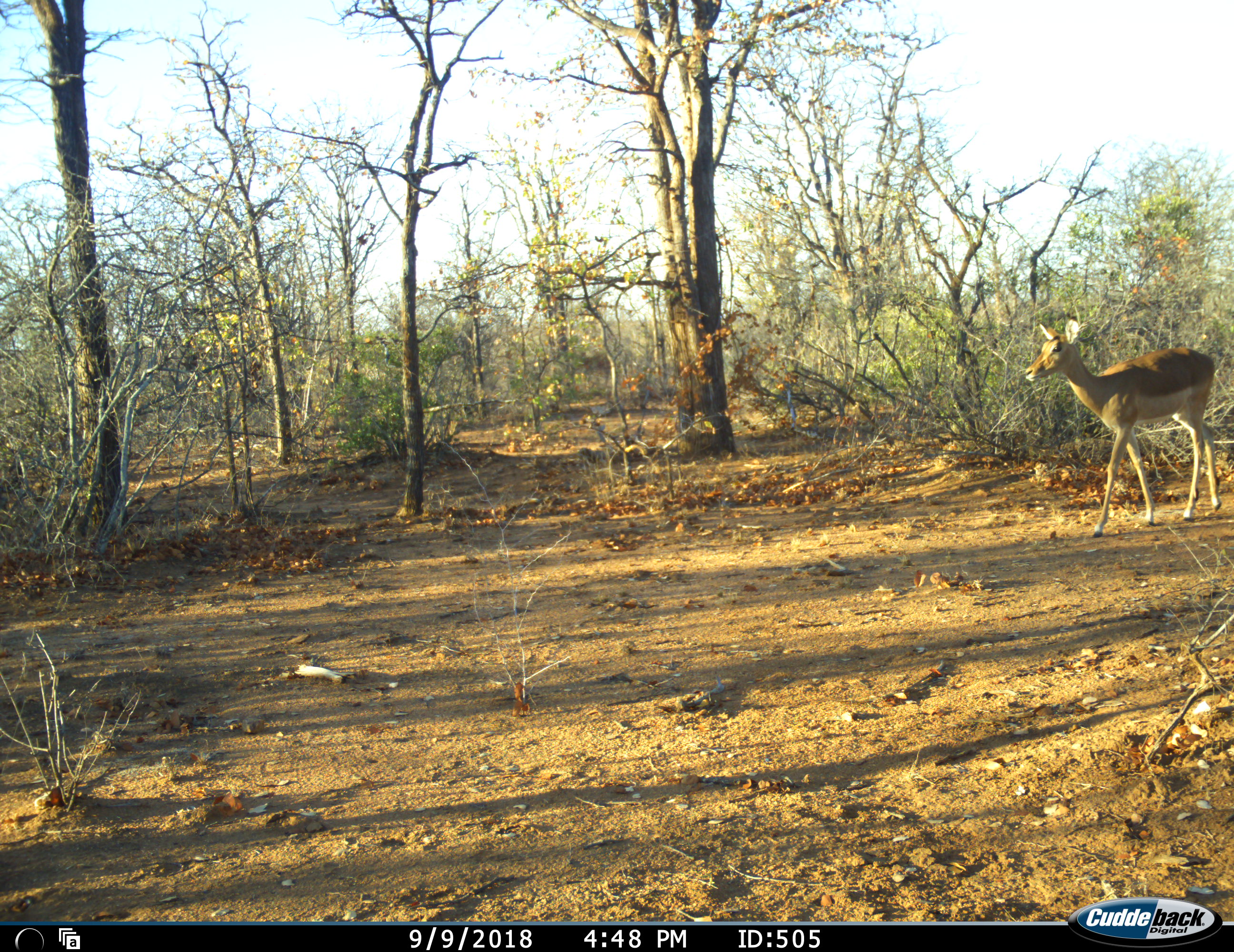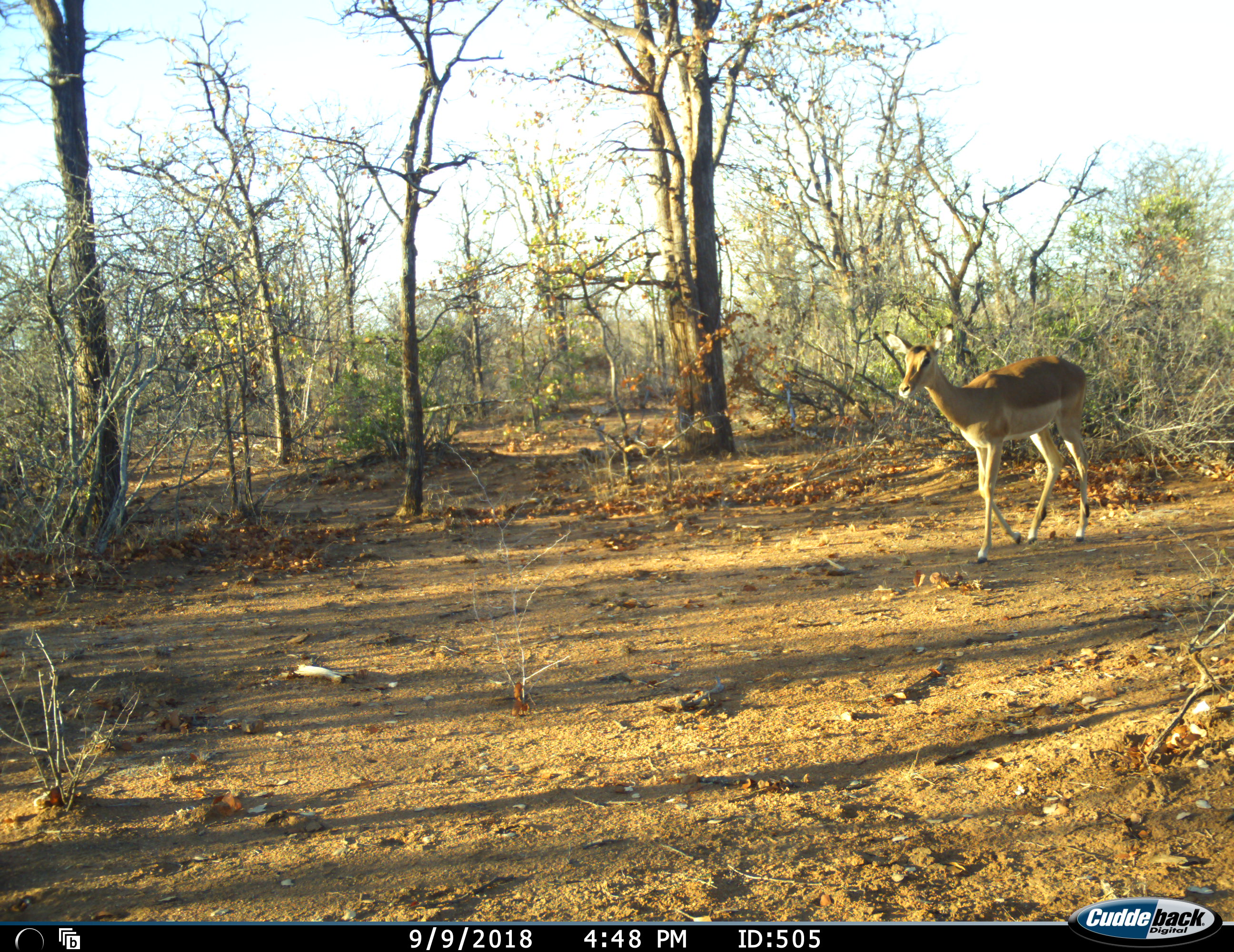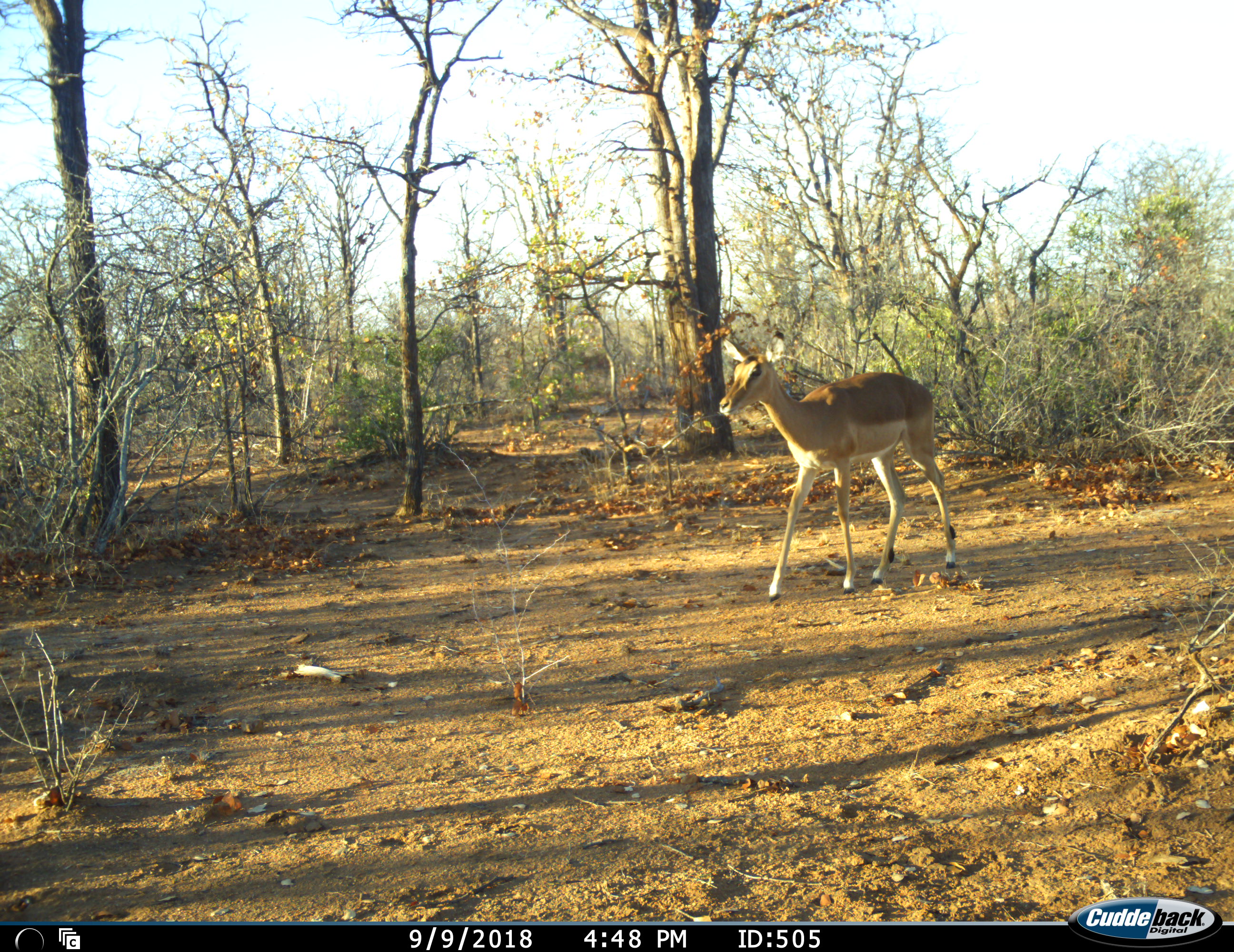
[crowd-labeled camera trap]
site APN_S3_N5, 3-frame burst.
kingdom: Animalia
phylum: Chordata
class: Mammalia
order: Artiodactyla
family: Bovidae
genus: Aepyceros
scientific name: Aepyceros melampus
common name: impala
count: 1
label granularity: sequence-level